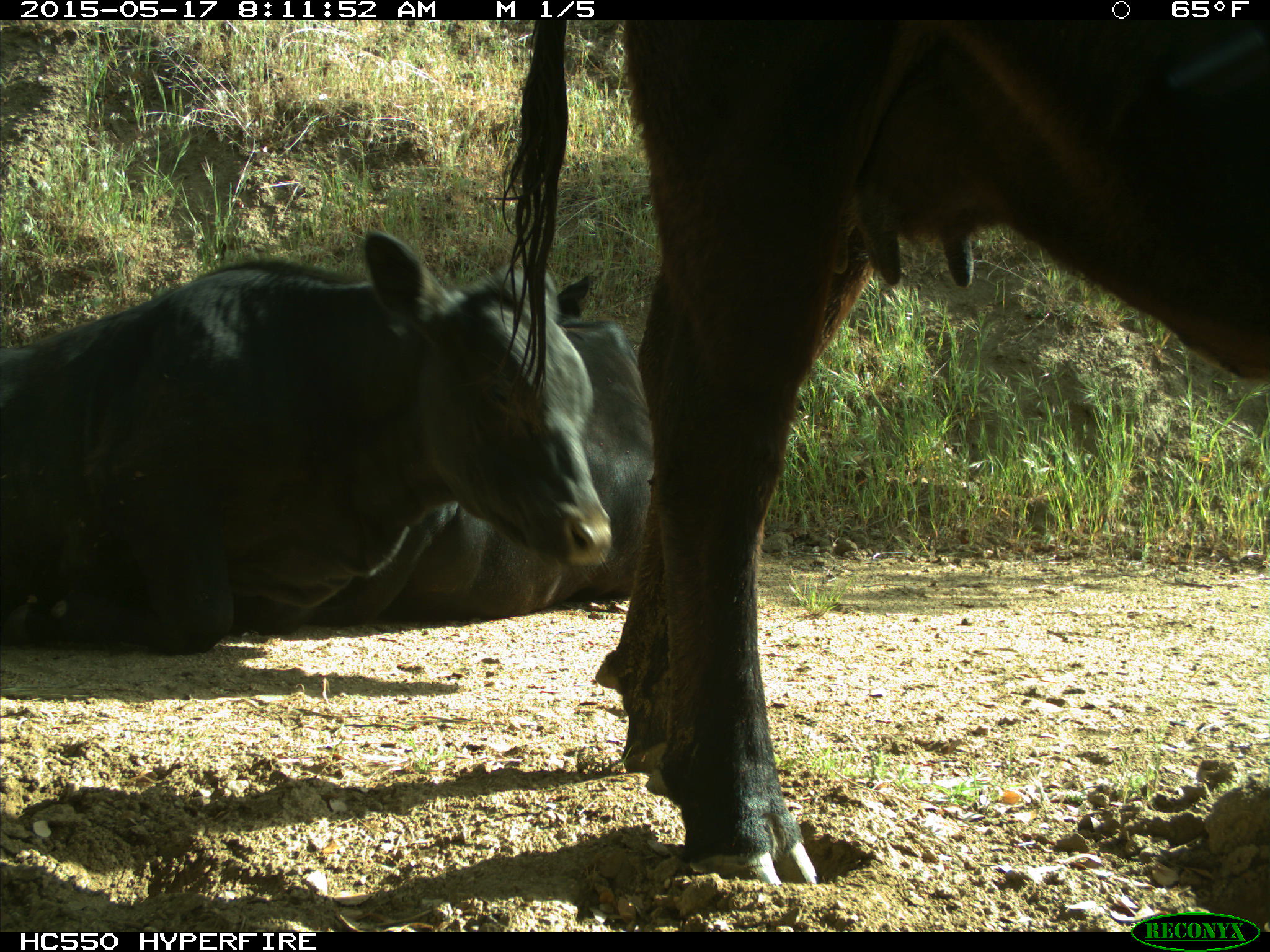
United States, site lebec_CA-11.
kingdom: Animalia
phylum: Chordata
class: Mammalia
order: Artiodactyla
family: Bovidae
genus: Bos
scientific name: Bos taurus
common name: domestic cow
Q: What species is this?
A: Bos taurus (domestic cow).